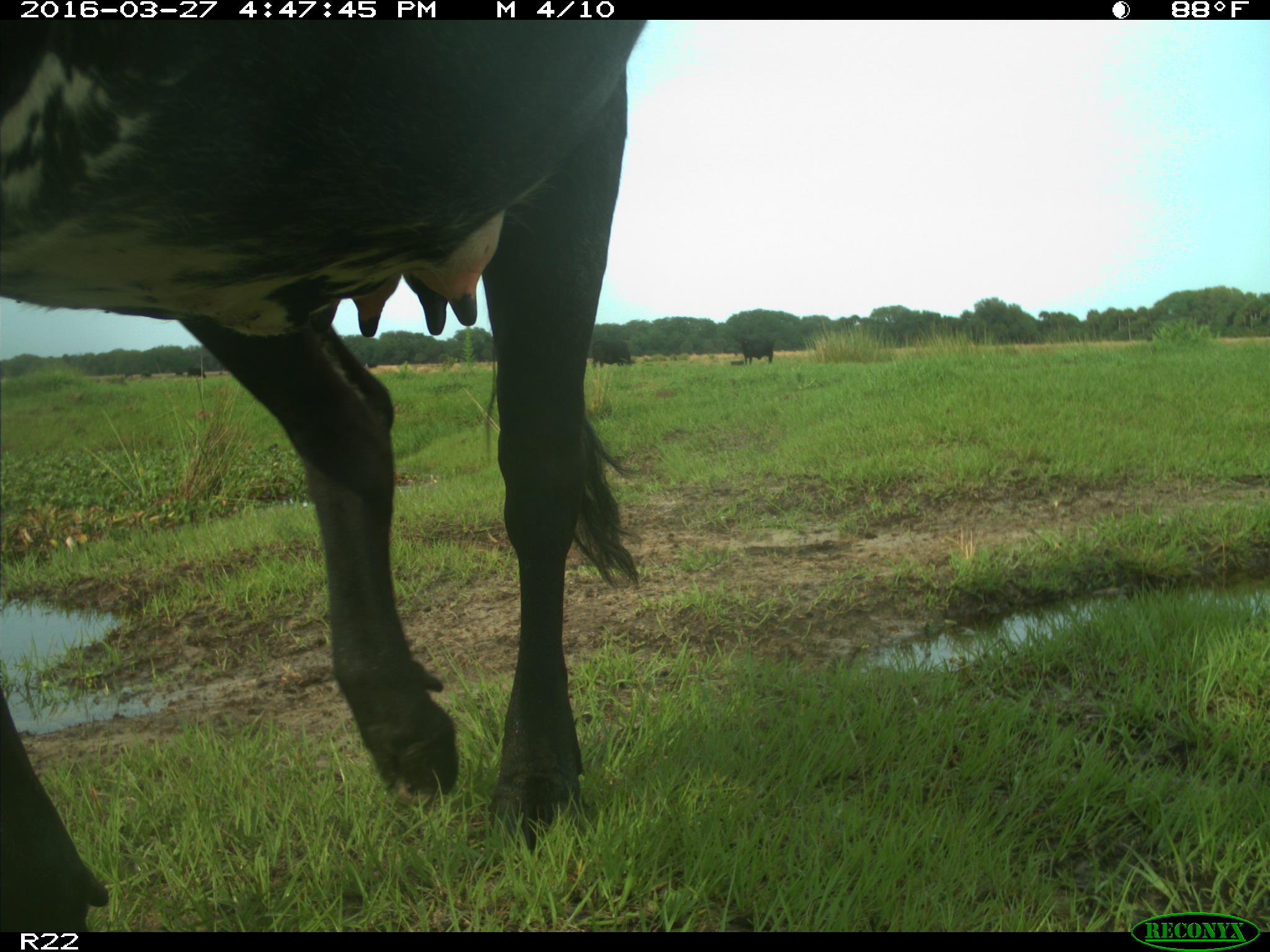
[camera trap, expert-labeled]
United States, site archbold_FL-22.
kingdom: Animalia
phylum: Chordata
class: Mammalia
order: Artiodactyla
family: Bovidae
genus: Bos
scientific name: Bos taurus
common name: domestic cow